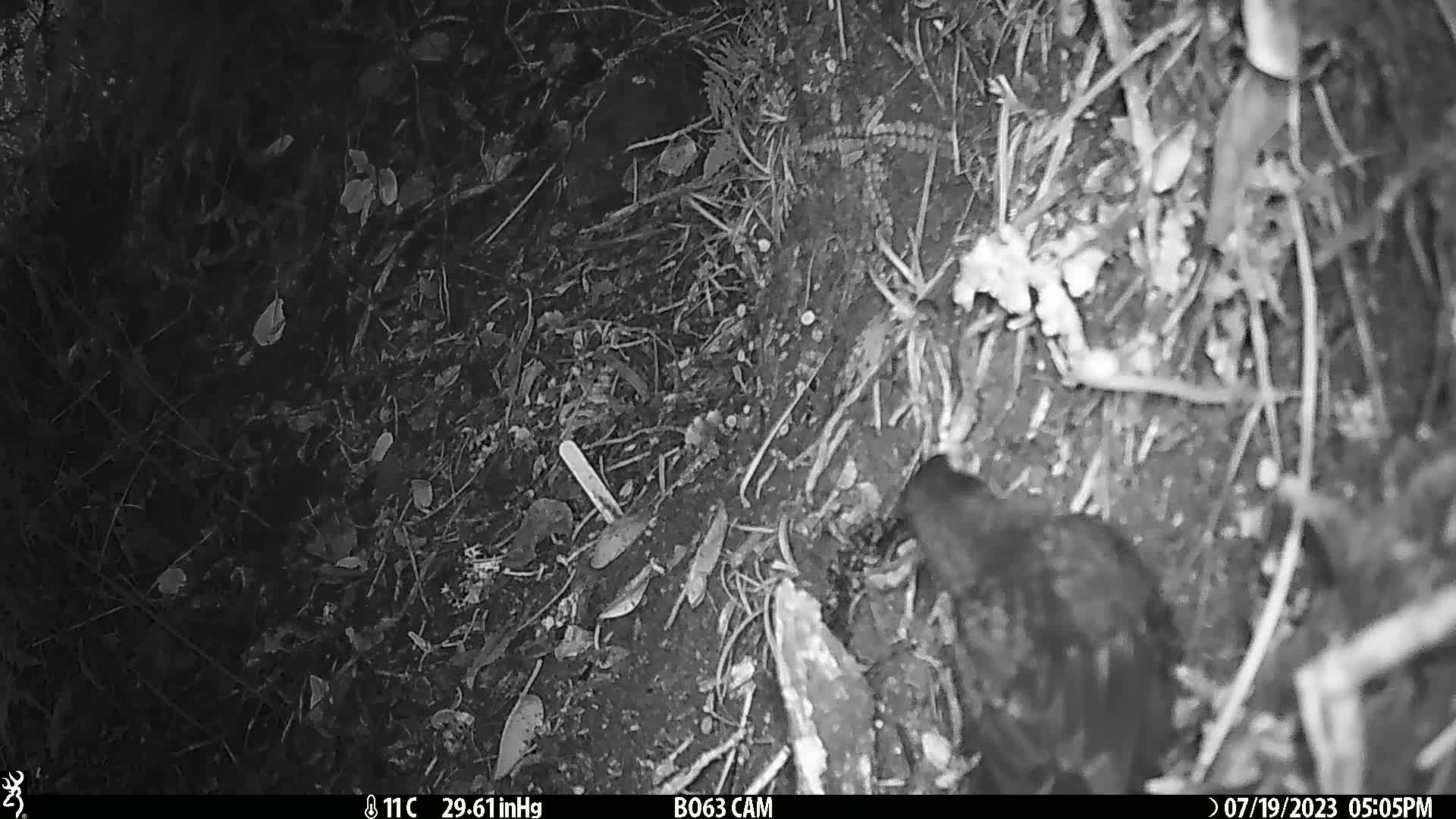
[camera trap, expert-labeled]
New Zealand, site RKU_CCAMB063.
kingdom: Animalia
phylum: Chordata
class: Aves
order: Passeriformes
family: Turdidae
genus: Turdus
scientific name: Turdus merula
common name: eurasian blackbird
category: blackbird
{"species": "blackbird (eurasian blackbird) (Turdus merula)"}